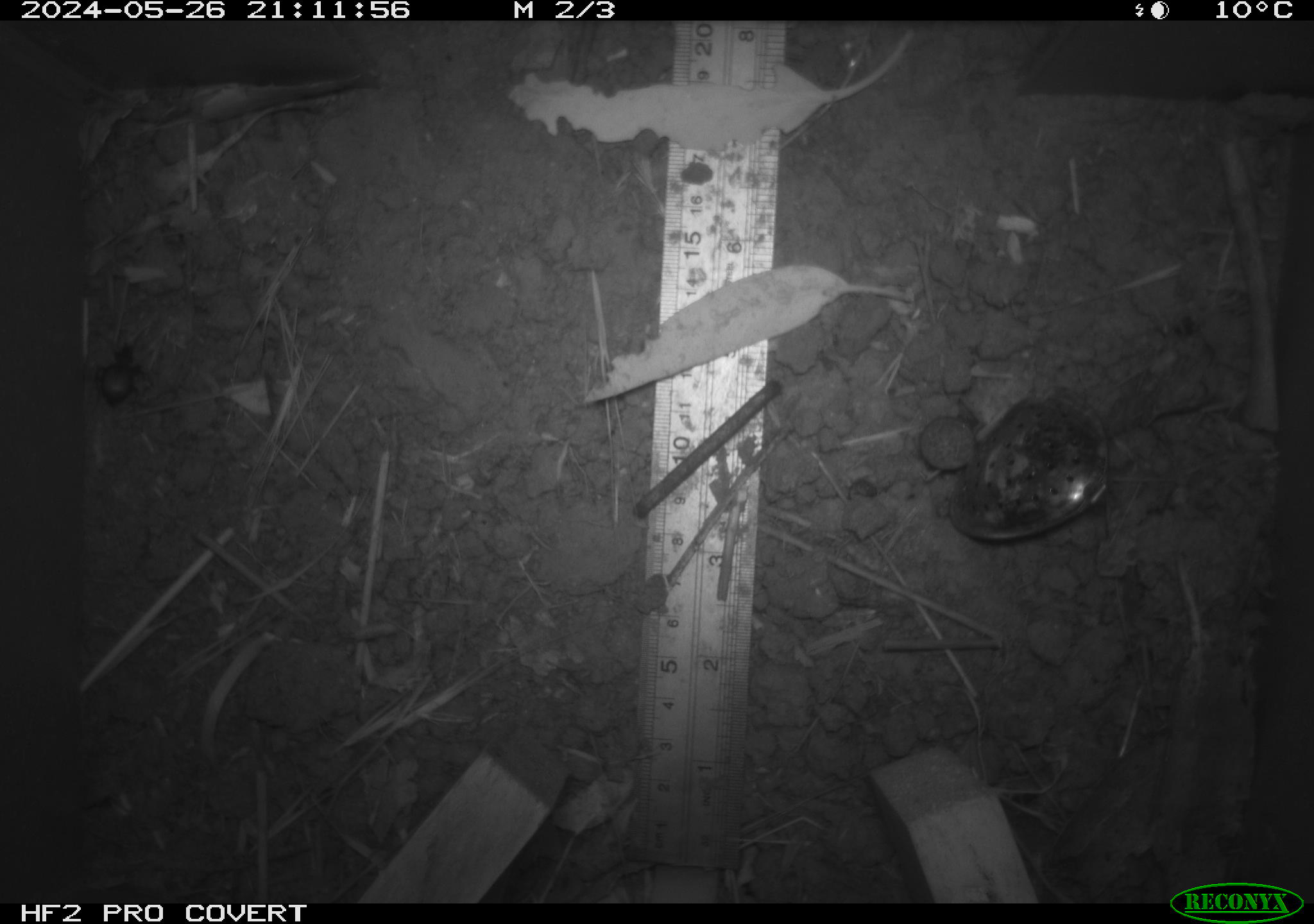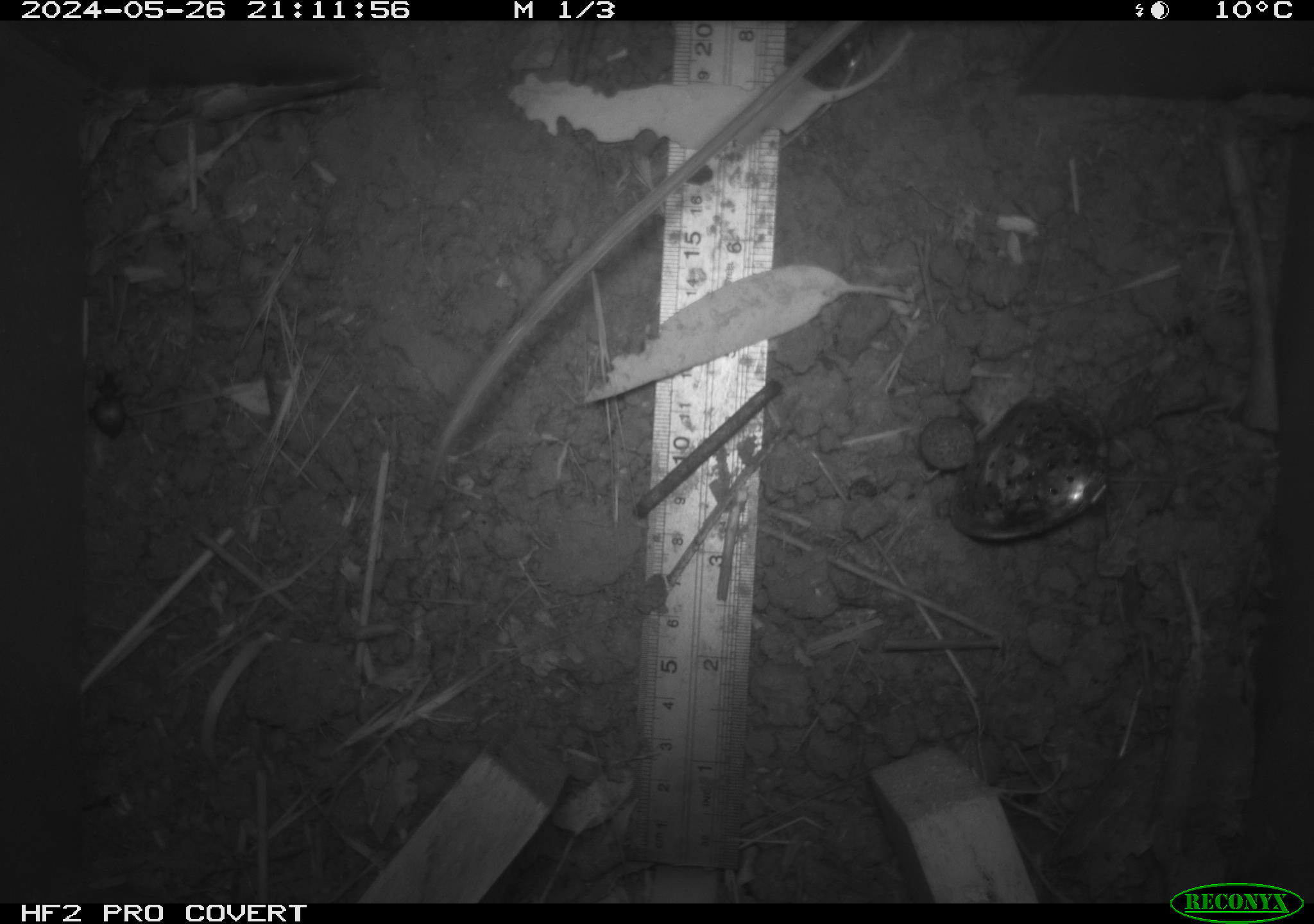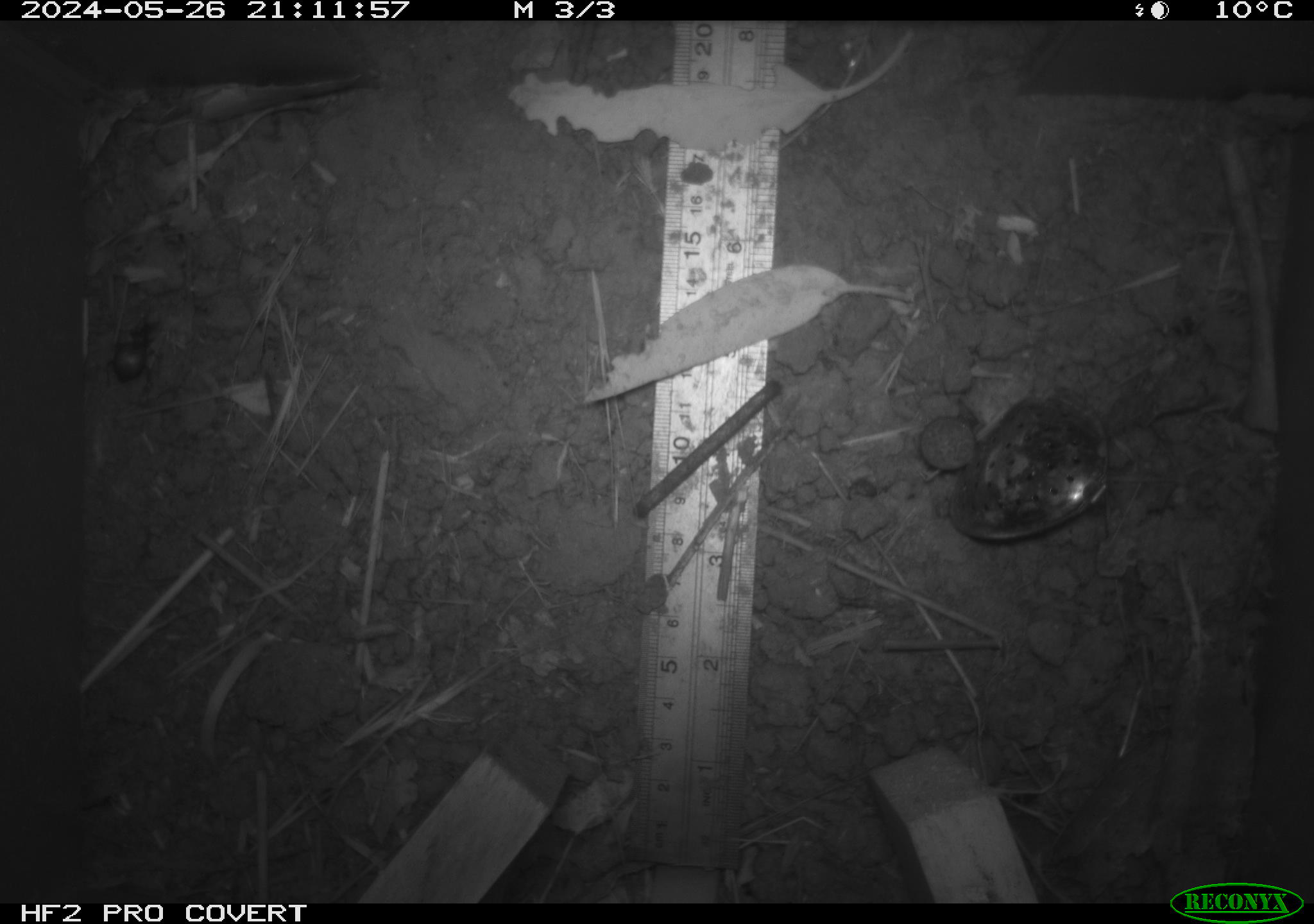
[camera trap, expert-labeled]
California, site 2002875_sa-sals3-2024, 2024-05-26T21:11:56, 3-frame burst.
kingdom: Animalia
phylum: Arthropoda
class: Insecta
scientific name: Insecta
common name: insect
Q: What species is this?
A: Insect (Insecta).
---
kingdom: Animalia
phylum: Chordata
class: Mammalia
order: Rodentia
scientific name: Rodentia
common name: rodent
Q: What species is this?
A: Rodent (Rodentia).